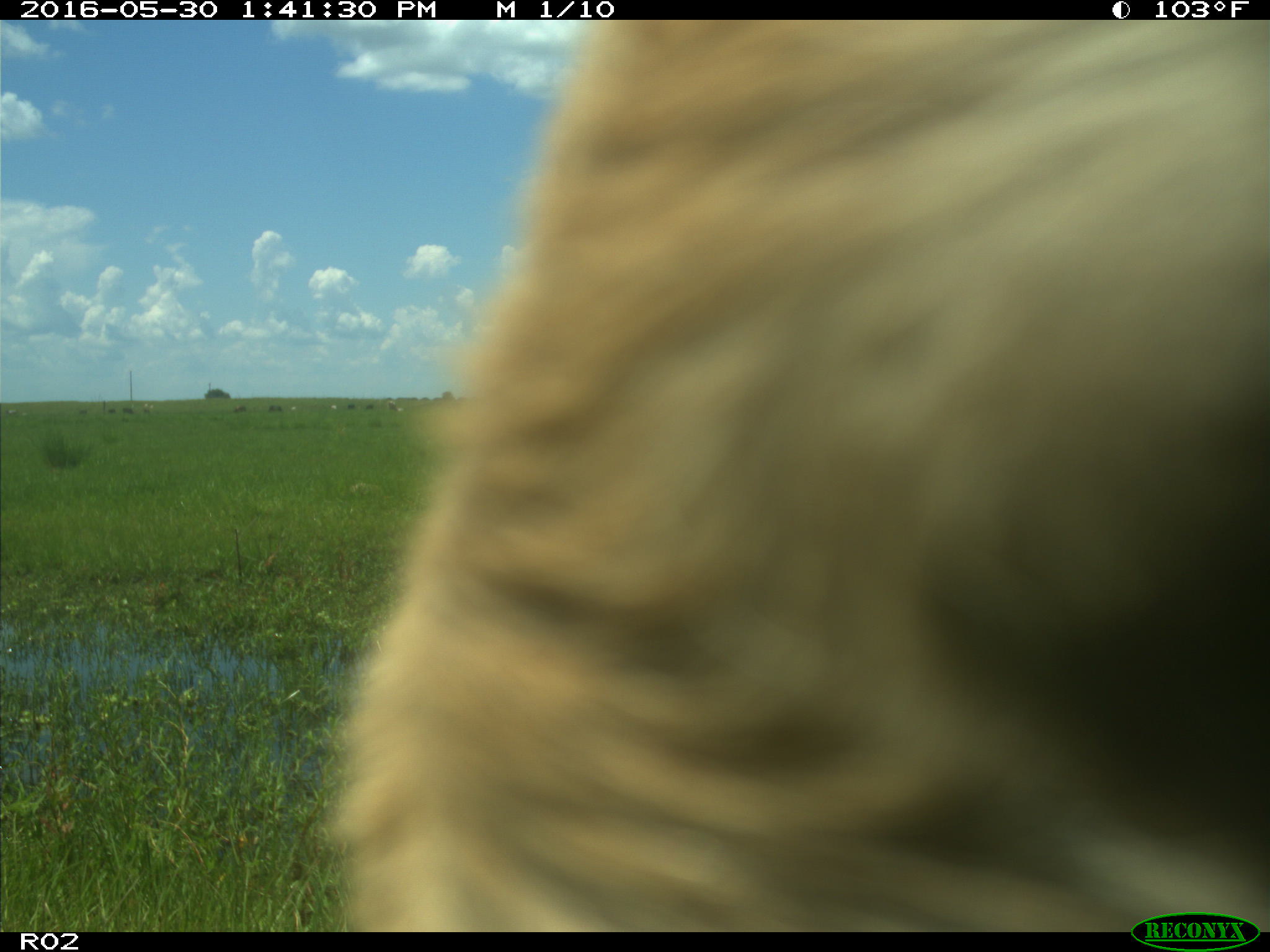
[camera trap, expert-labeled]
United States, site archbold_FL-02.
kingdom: Animalia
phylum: Chordata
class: Mammalia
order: Artiodactyla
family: Bovidae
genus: Bos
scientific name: Bos taurus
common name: domestic cow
Bos taurus (domestic cow).